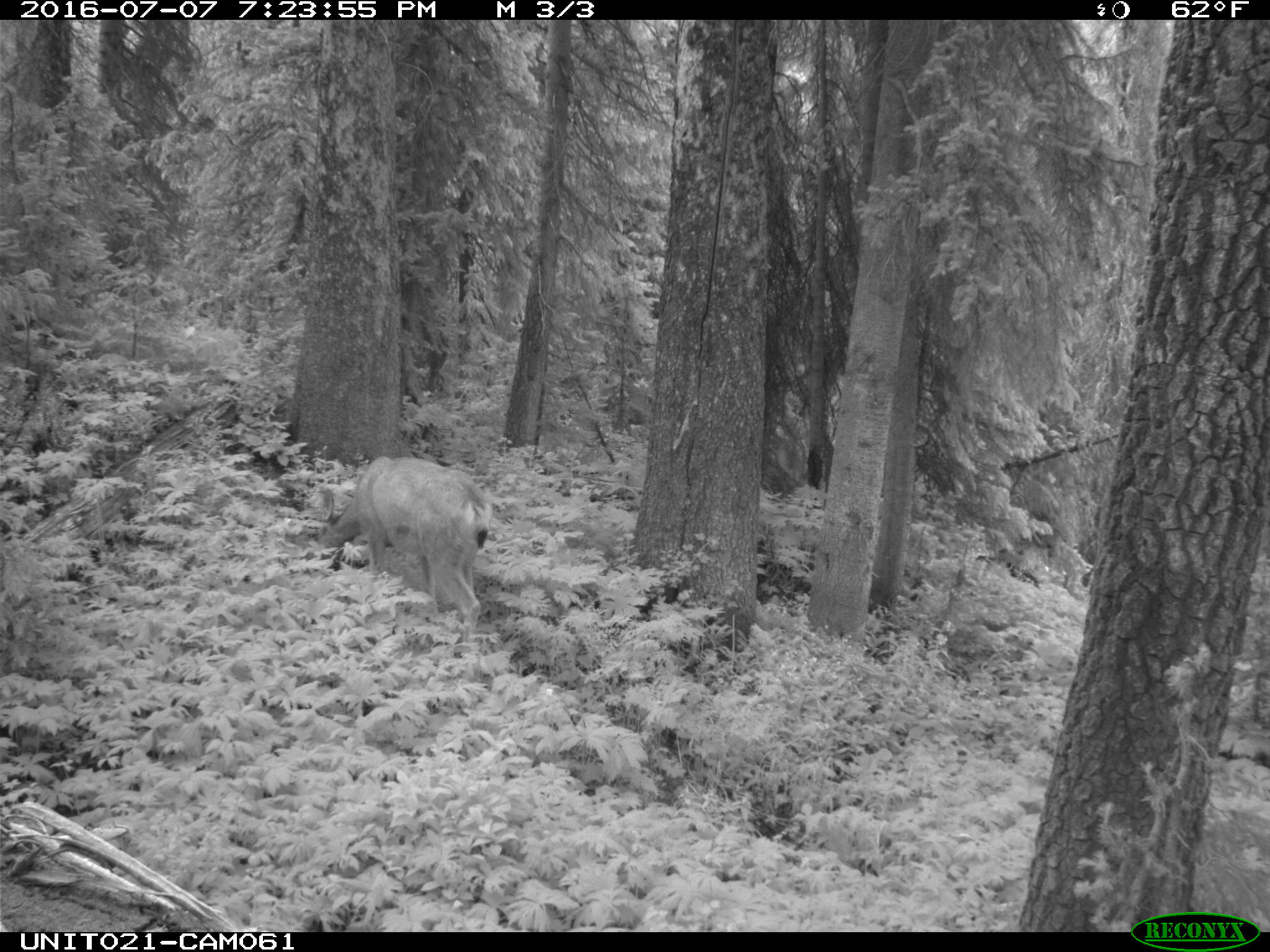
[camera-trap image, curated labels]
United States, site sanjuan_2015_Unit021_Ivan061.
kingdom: Animalia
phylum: Chordata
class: Mammalia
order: Artiodactyla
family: Cervidae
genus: Odocoileus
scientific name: Odocoileus hemionus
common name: mule deer